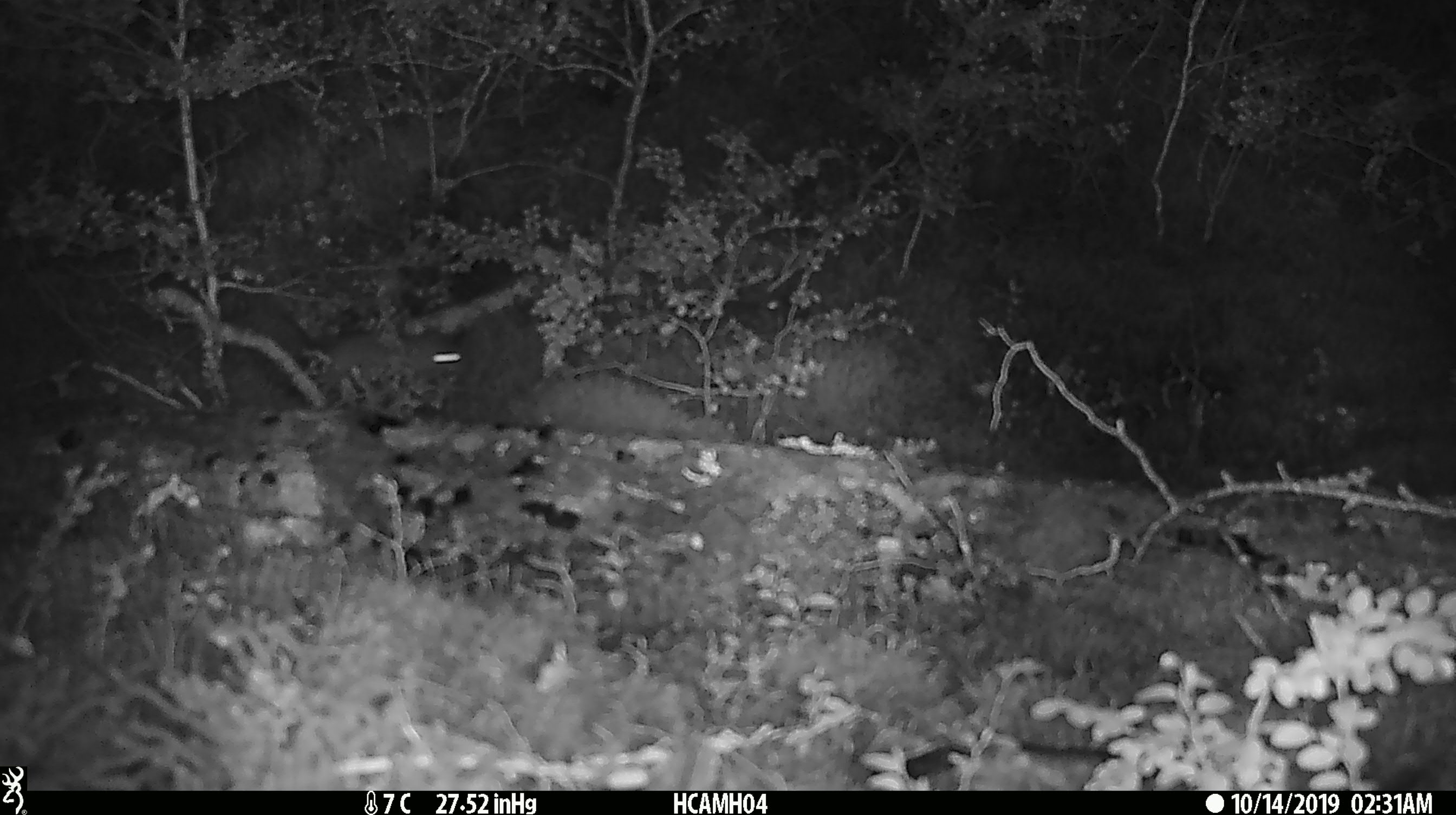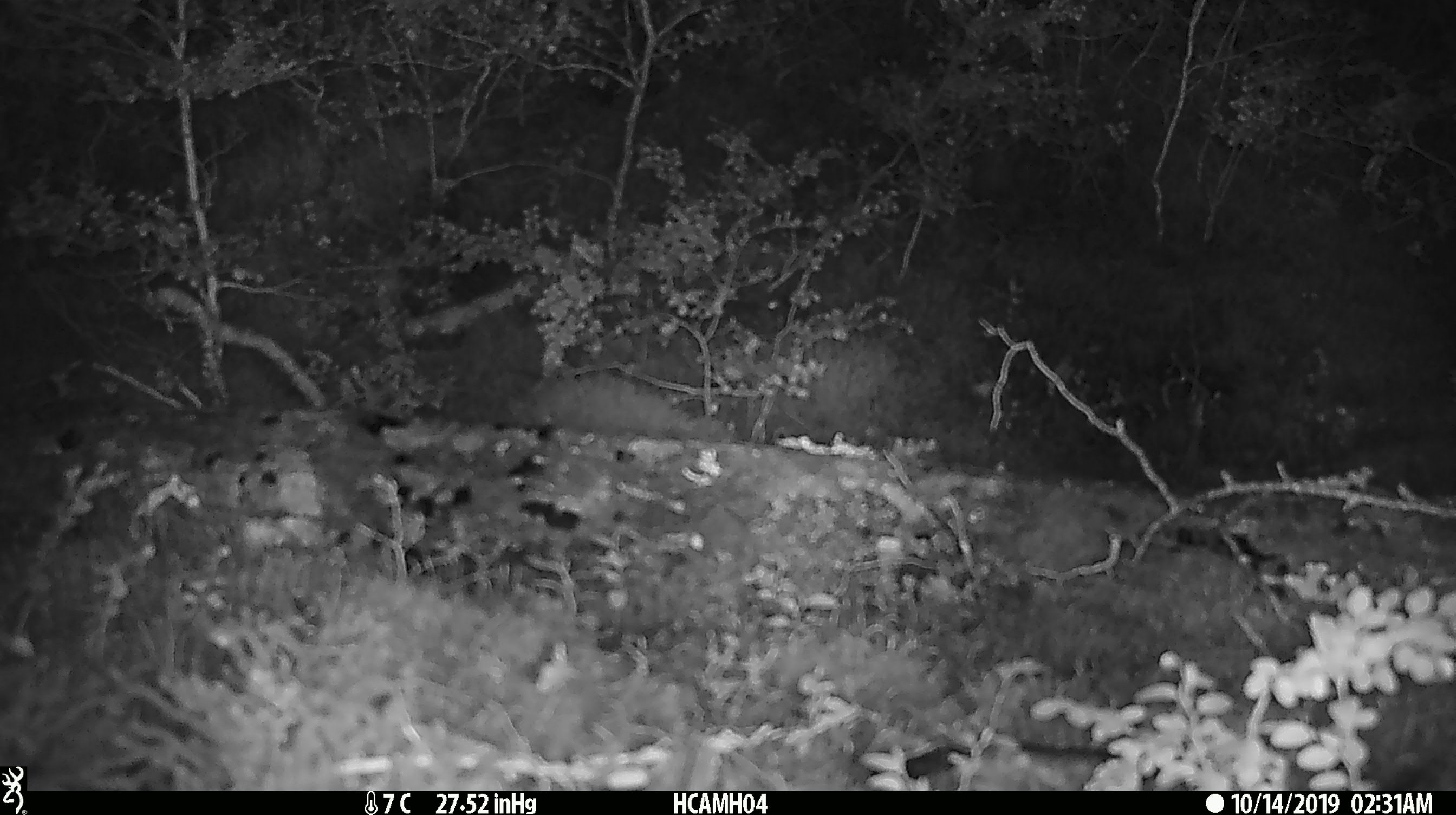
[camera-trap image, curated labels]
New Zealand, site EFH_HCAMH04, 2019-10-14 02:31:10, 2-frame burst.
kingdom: Animalia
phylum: Chordata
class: Mammalia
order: Rodentia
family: Muridae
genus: Mus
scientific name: Mus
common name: mouse